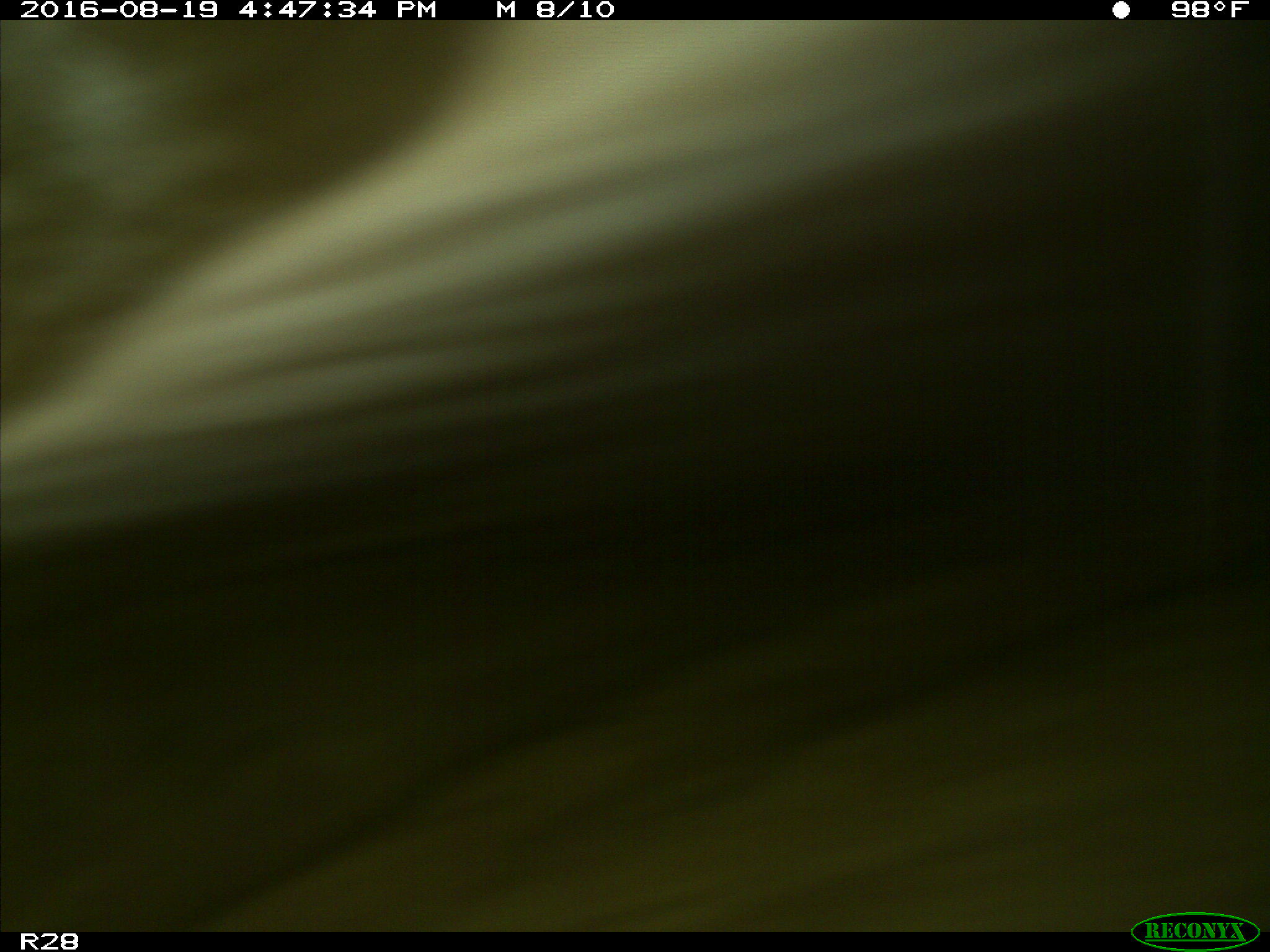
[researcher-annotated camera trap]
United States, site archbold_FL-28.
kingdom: Animalia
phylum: Chordata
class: Mammalia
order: Artiodactyla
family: Bovidae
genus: Bos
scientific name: Bos taurus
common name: domestic cow